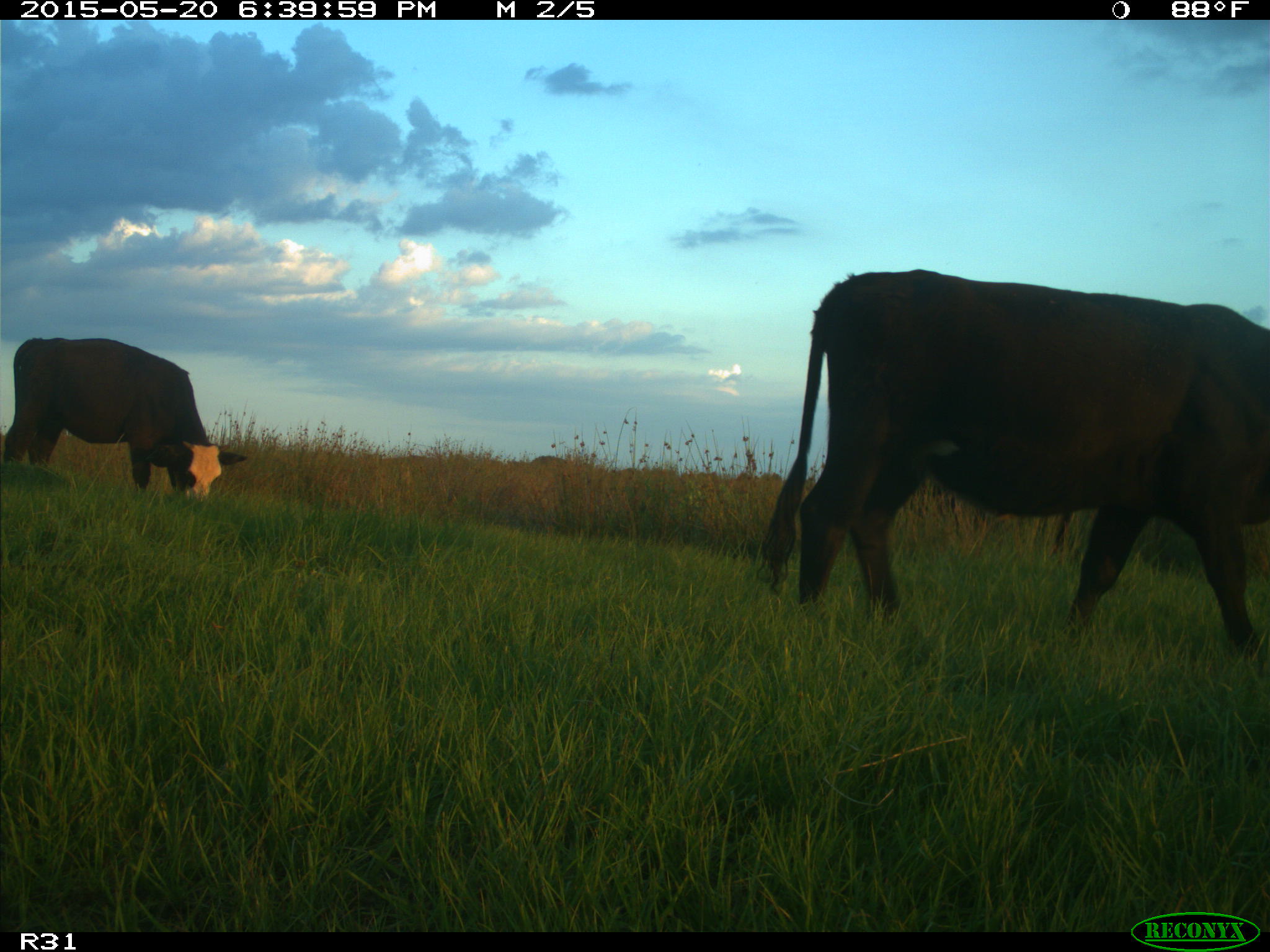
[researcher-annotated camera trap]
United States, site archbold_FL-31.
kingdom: Animalia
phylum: Chordata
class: Mammalia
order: Artiodactyla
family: Bovidae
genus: Bos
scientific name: Bos taurus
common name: domestic cow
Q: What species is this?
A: Bos taurus (domestic cow).